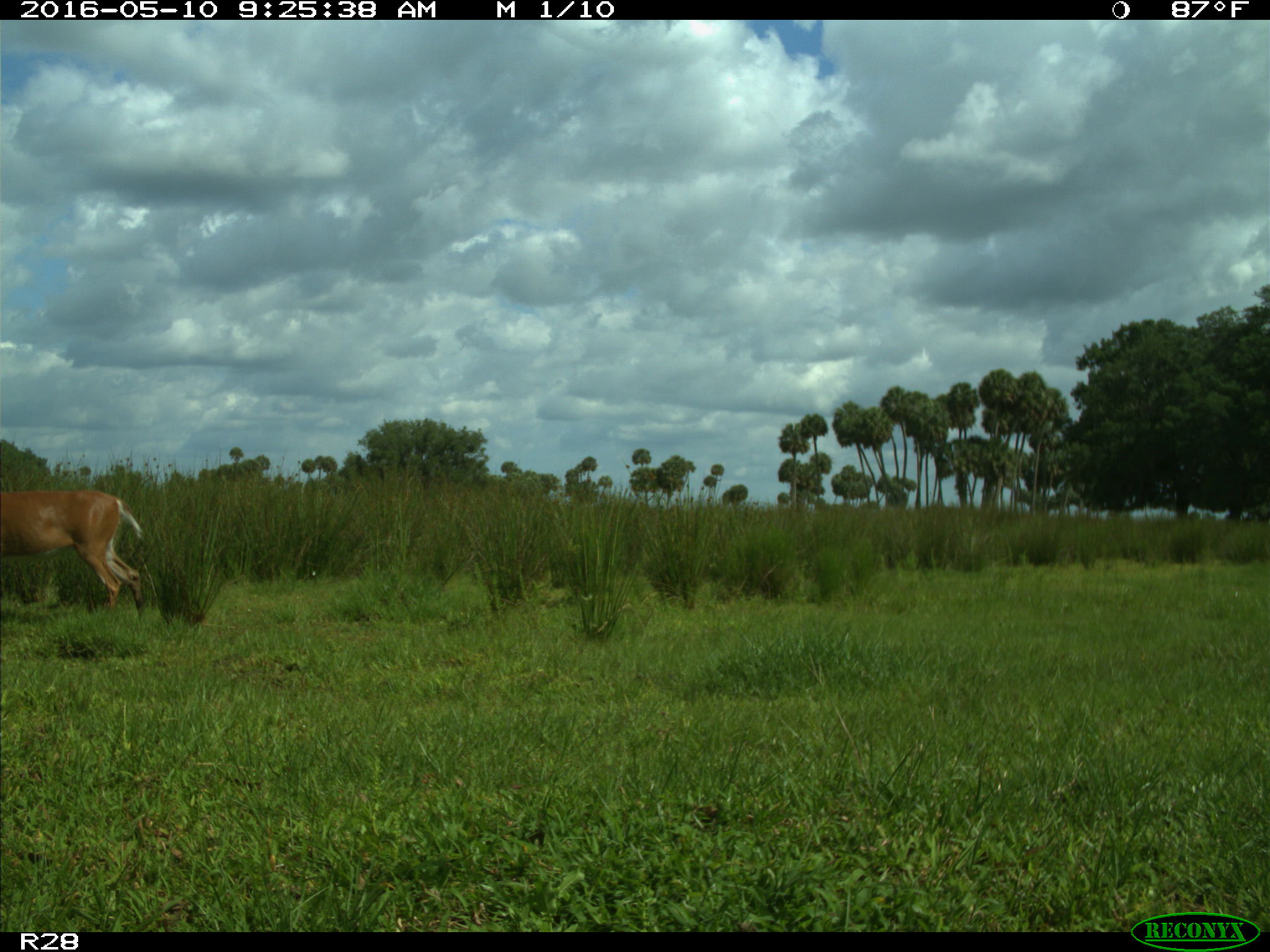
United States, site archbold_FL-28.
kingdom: Animalia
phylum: Chordata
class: Mammalia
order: Artiodactyla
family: Cervidae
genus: Odocoileus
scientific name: Odocoileus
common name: deer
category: unidentified deer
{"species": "unidentified deer (deer) (Odocoileus)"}